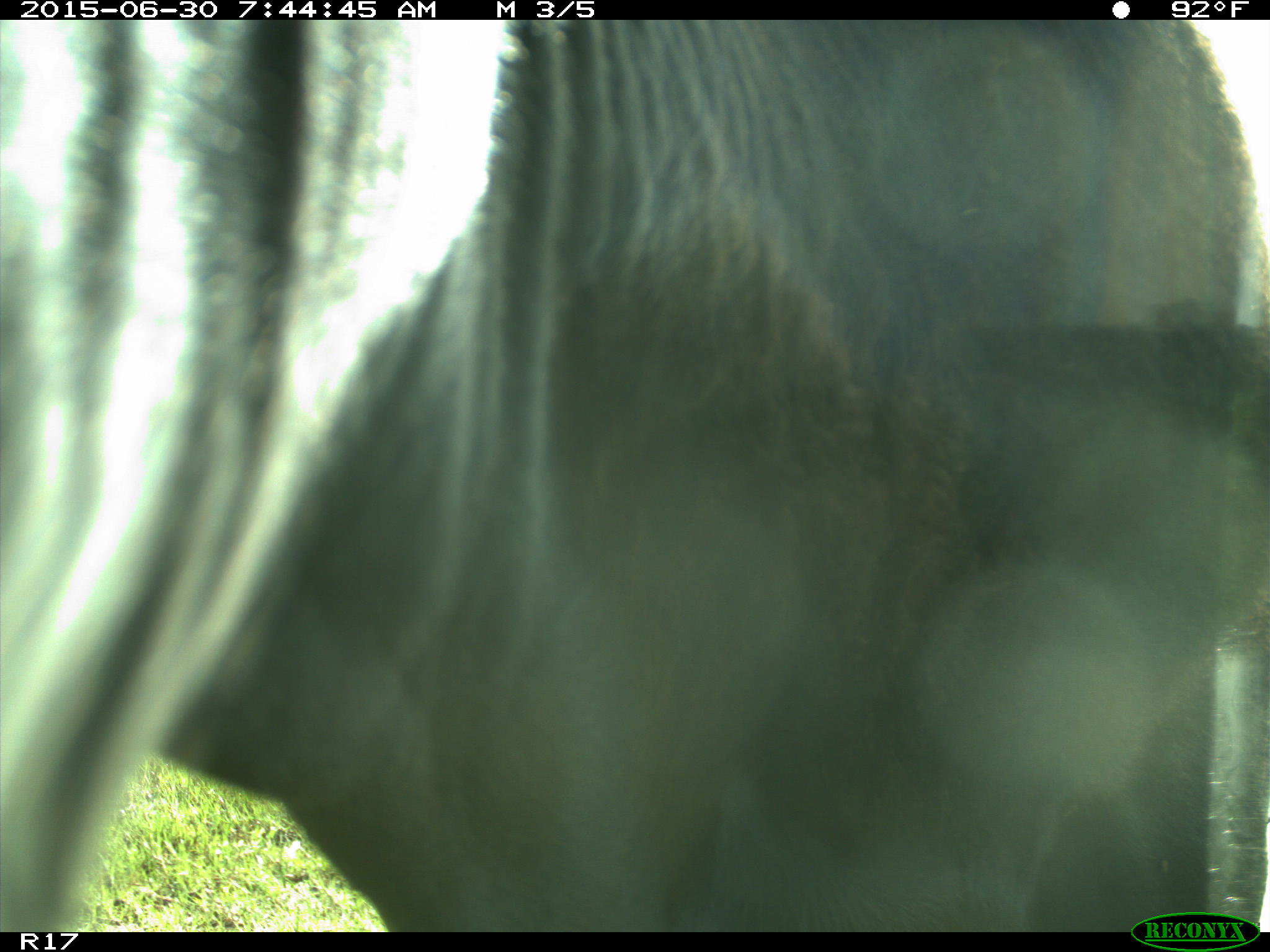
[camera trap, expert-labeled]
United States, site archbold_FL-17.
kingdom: Animalia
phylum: Chordata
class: Mammalia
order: Artiodactyla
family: Bovidae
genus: Bos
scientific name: Bos taurus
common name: domestic cow